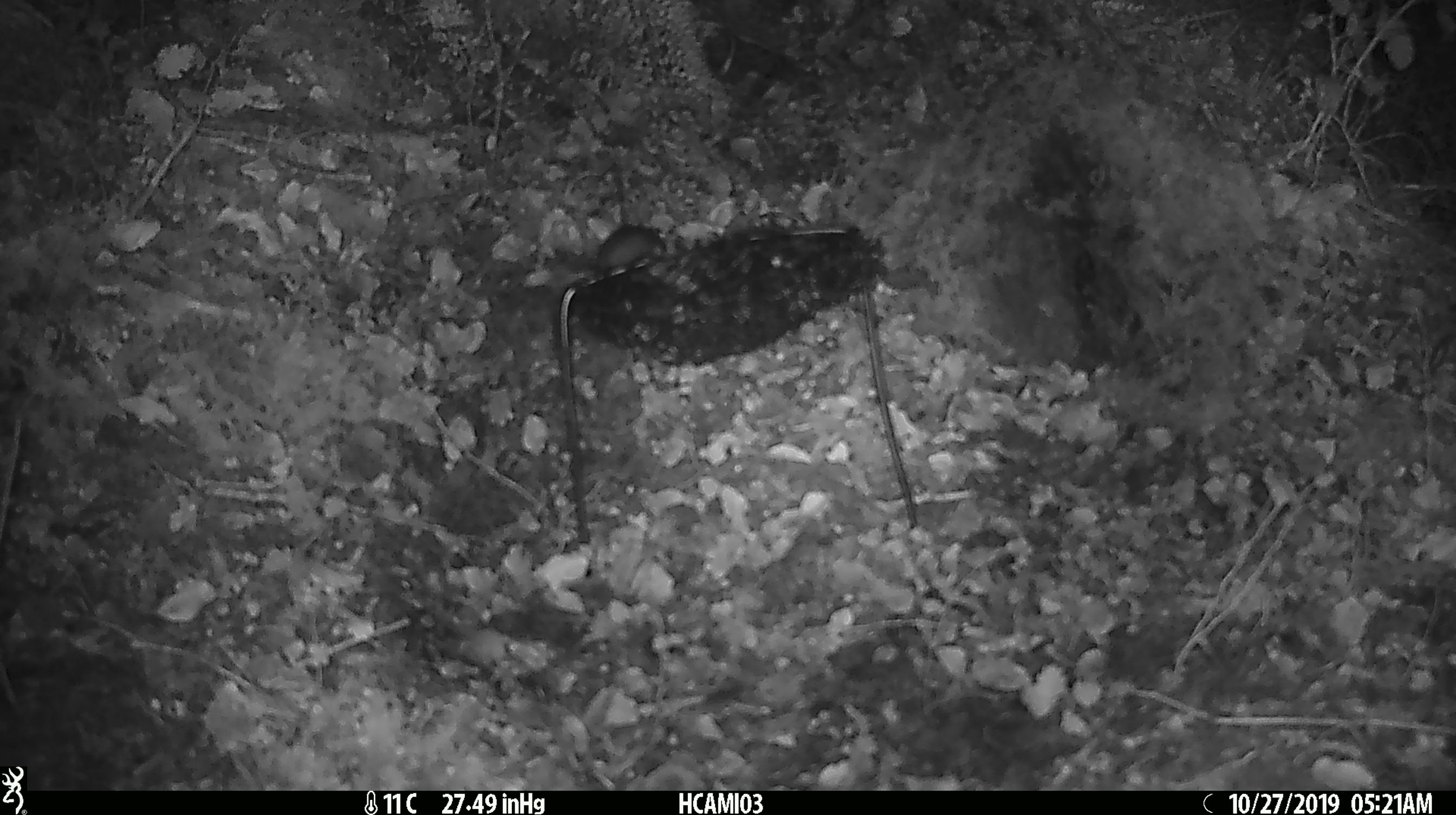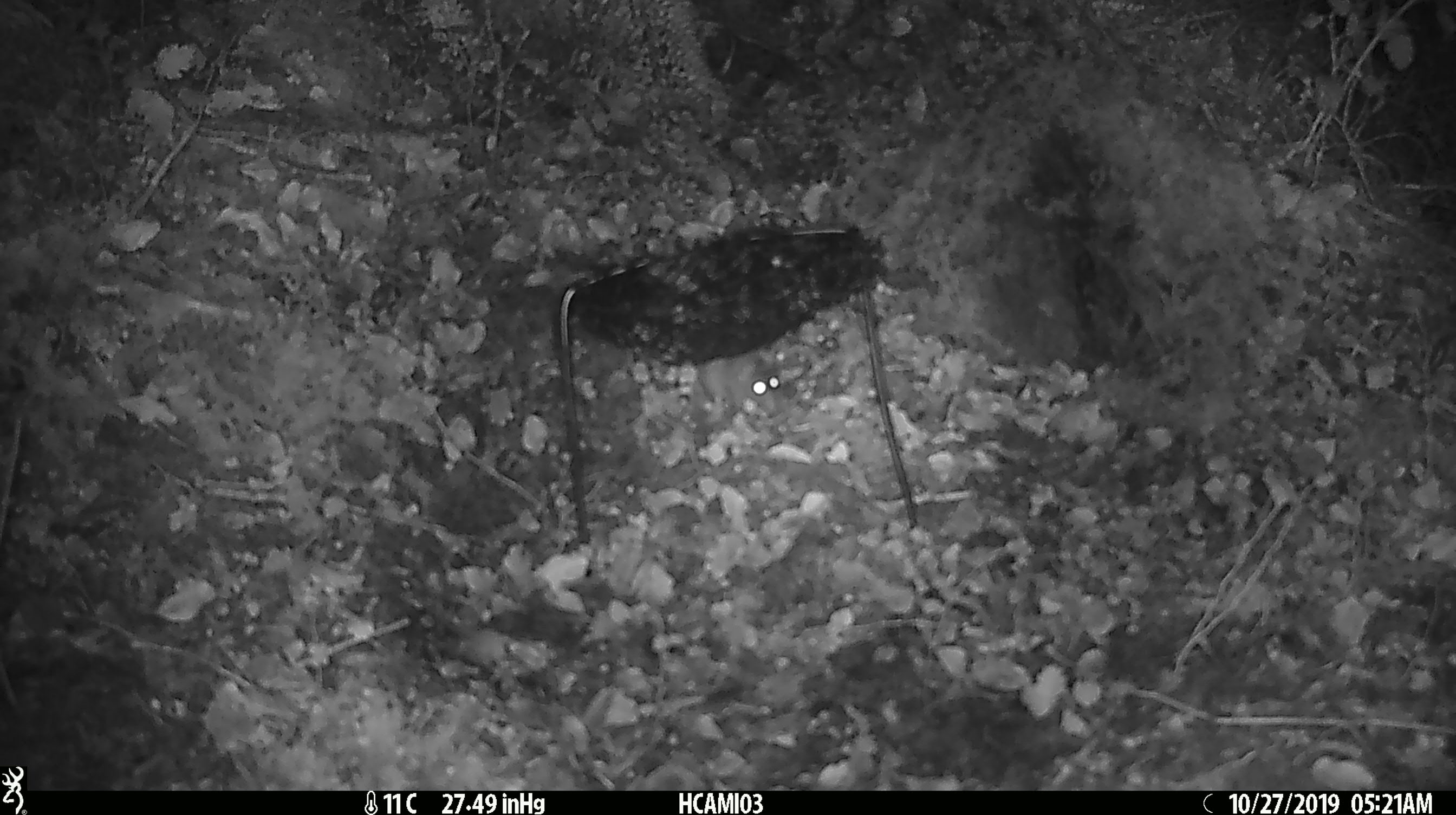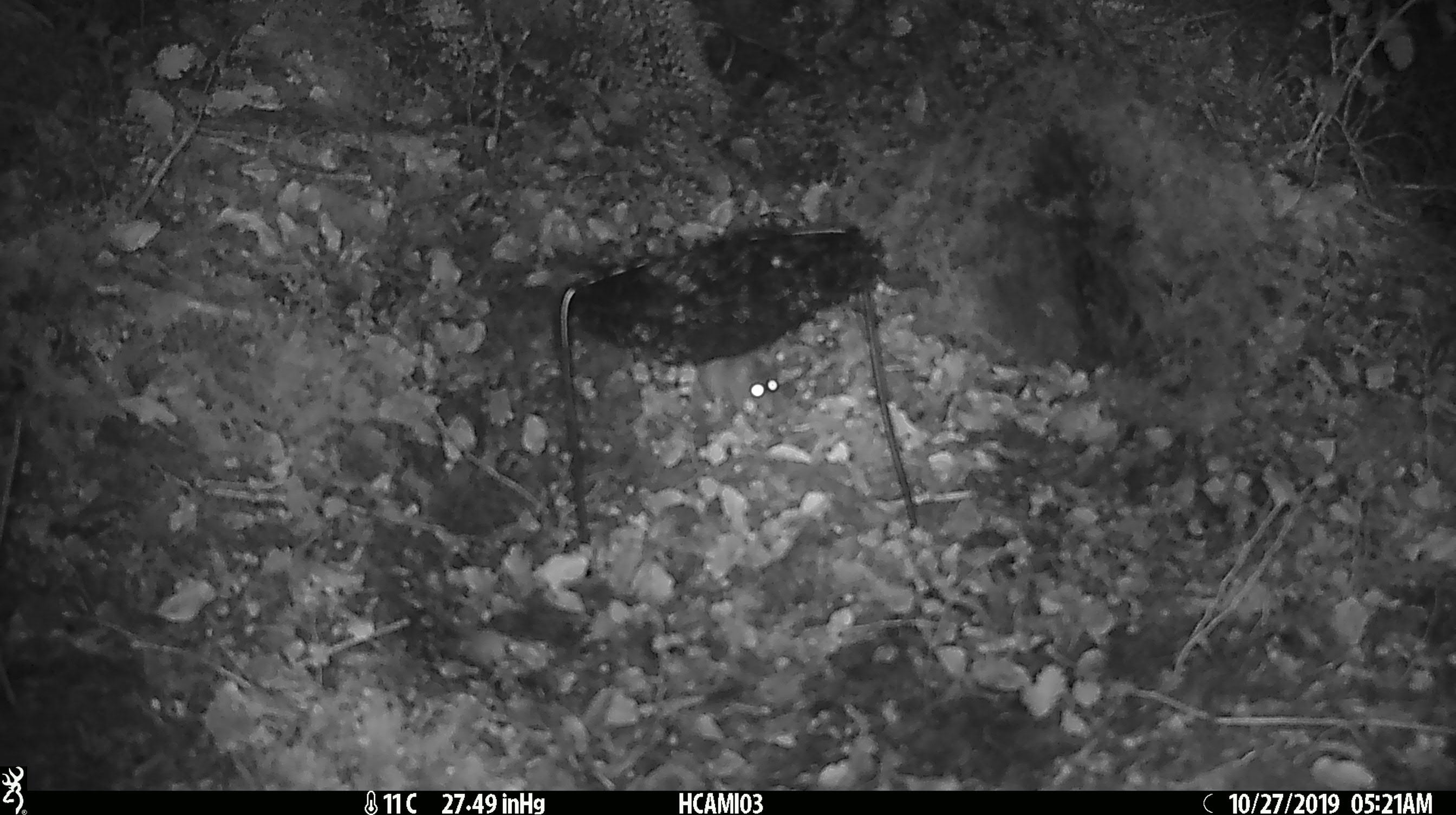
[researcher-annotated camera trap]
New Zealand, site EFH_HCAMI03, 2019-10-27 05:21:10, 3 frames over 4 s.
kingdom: Animalia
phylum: Chordata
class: Mammalia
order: Rodentia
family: Muridae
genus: Mus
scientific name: Mus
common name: mouse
Mouse (Mus).